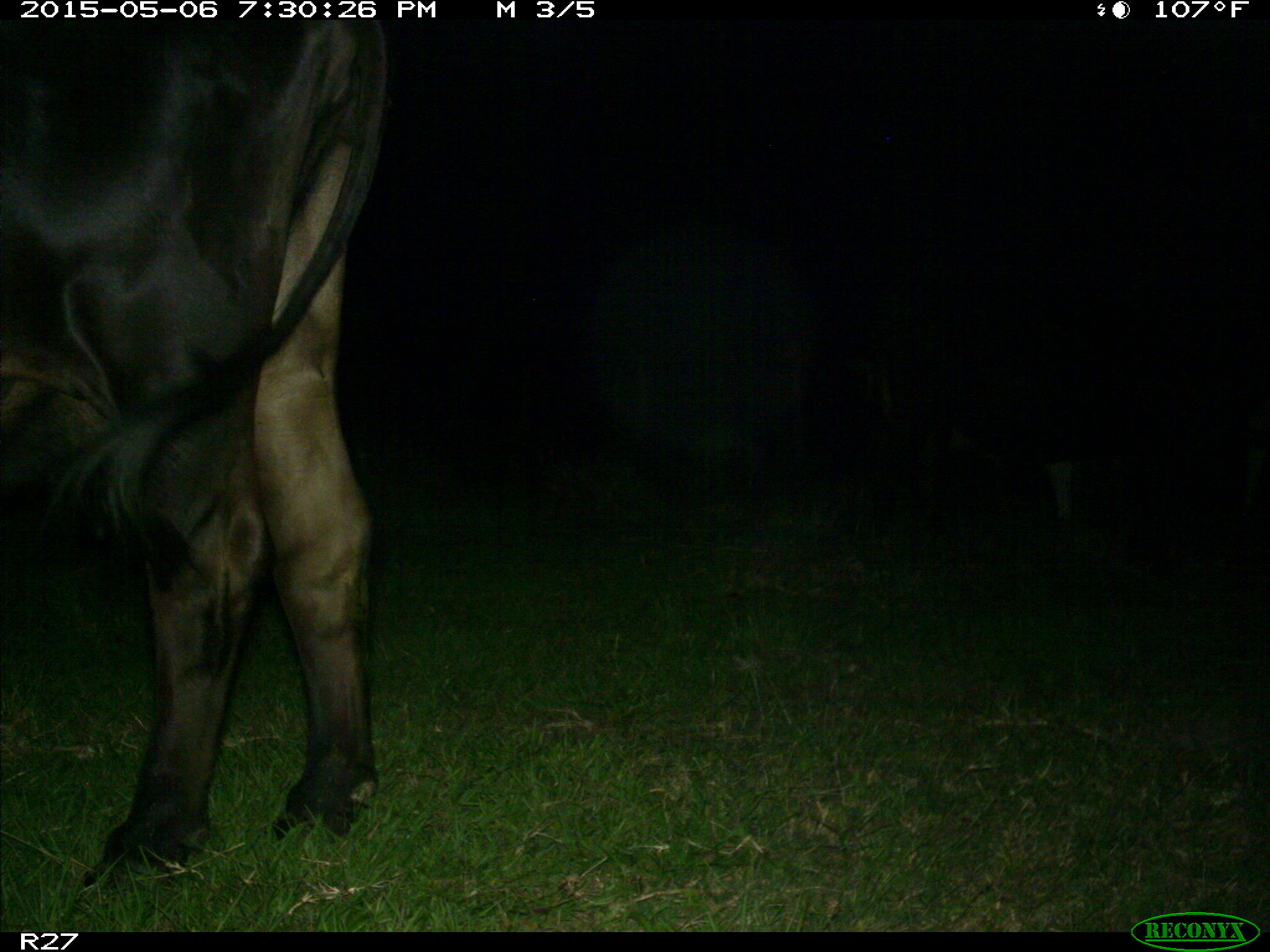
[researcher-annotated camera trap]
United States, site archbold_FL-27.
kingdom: Animalia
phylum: Chordata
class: Mammalia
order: Artiodactyla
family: Bovidae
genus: Bos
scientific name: Bos taurus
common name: domestic cow